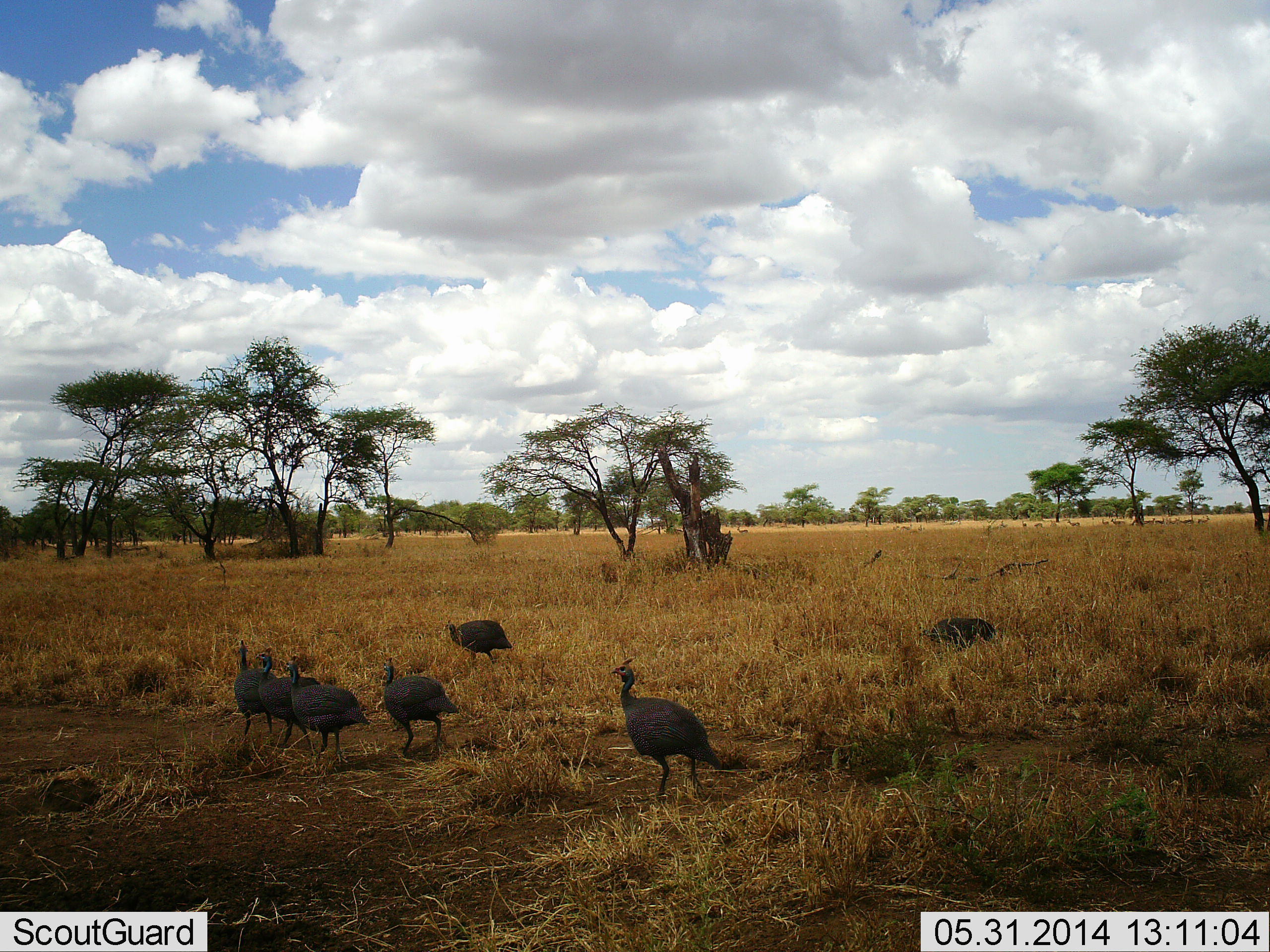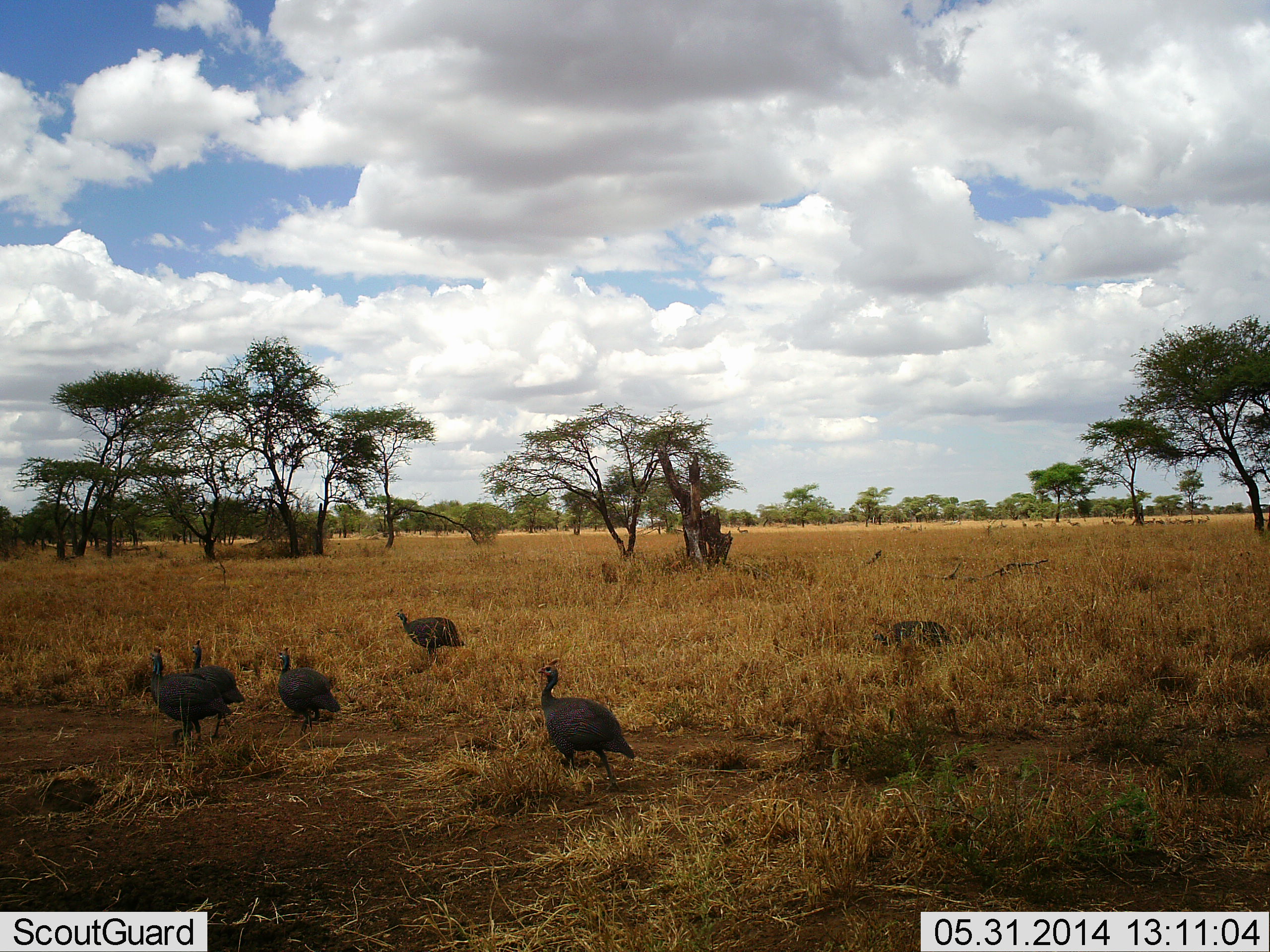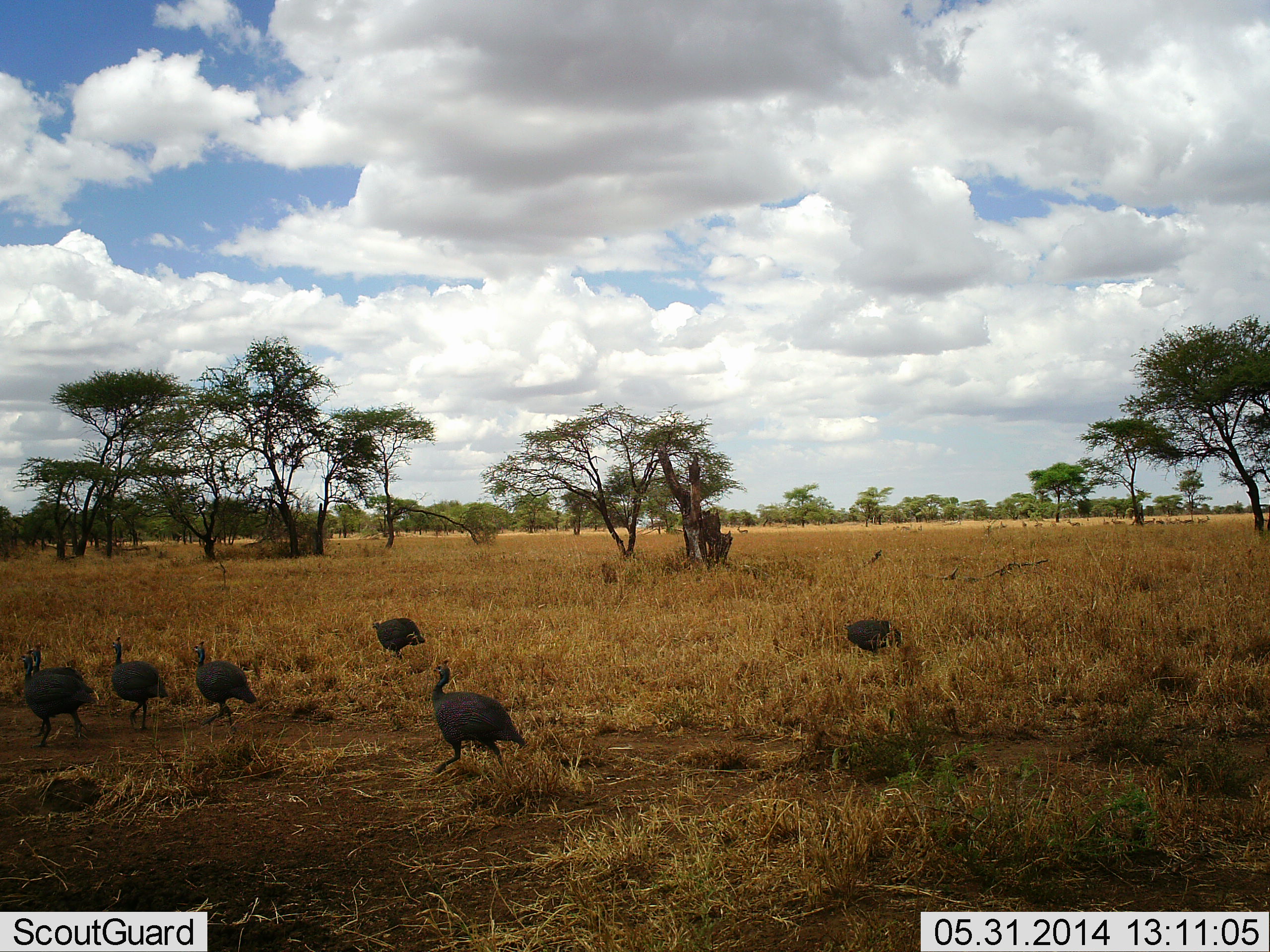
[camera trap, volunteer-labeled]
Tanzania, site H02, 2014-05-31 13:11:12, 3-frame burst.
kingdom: Animalia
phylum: Chordata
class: Aves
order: Galliformes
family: Numididae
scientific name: Numididae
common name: guinea fowl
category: guineafowl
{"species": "guineafowl (guinea fowl) (Numididae)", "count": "6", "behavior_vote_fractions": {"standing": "10%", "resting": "0%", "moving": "100%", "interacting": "0%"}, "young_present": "0%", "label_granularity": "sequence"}